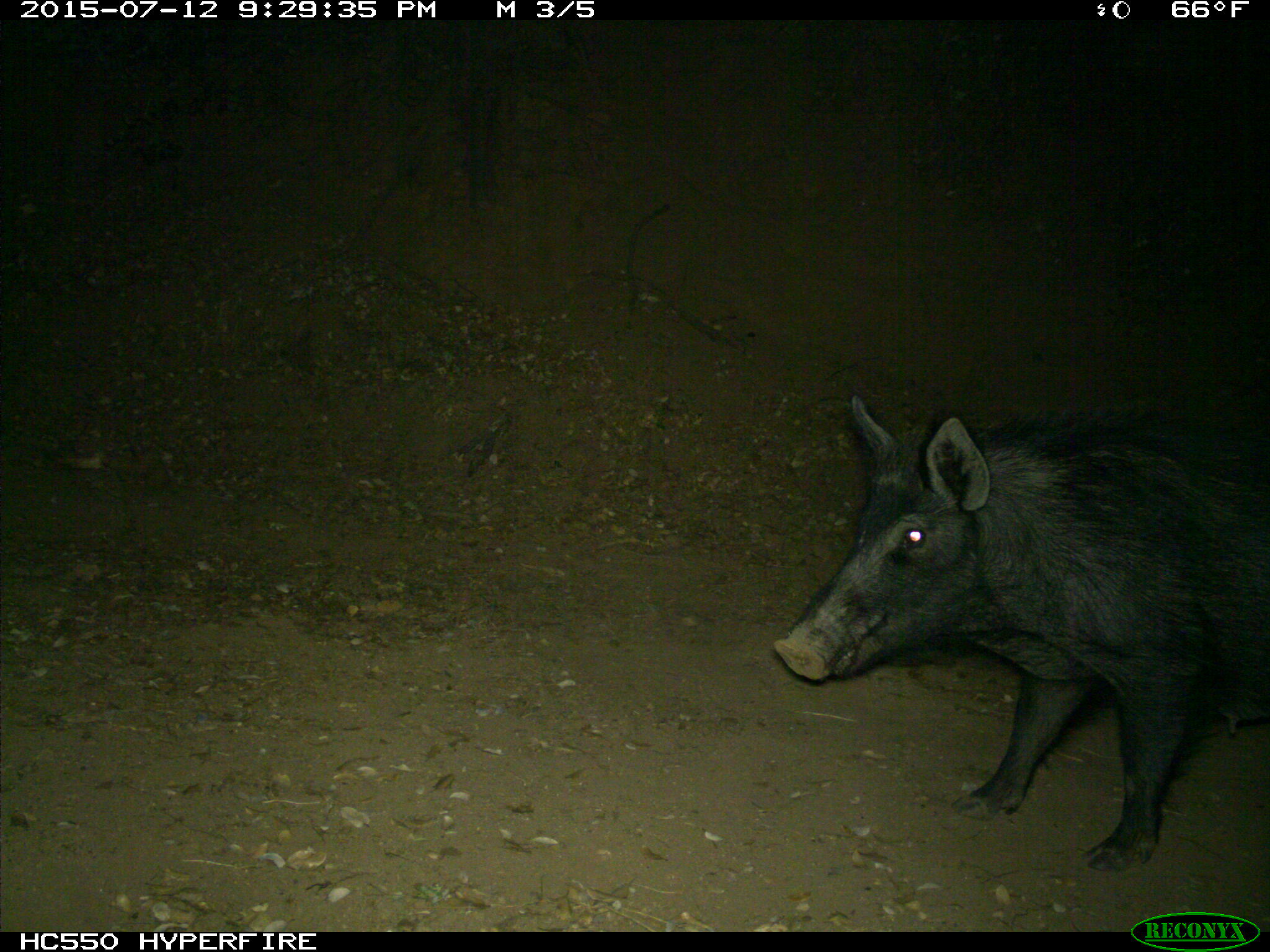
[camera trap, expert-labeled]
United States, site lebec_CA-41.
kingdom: Animalia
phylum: Chordata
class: Mammalia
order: Artiodactyla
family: Suidae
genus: Sus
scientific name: Sus scrofa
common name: wild boar